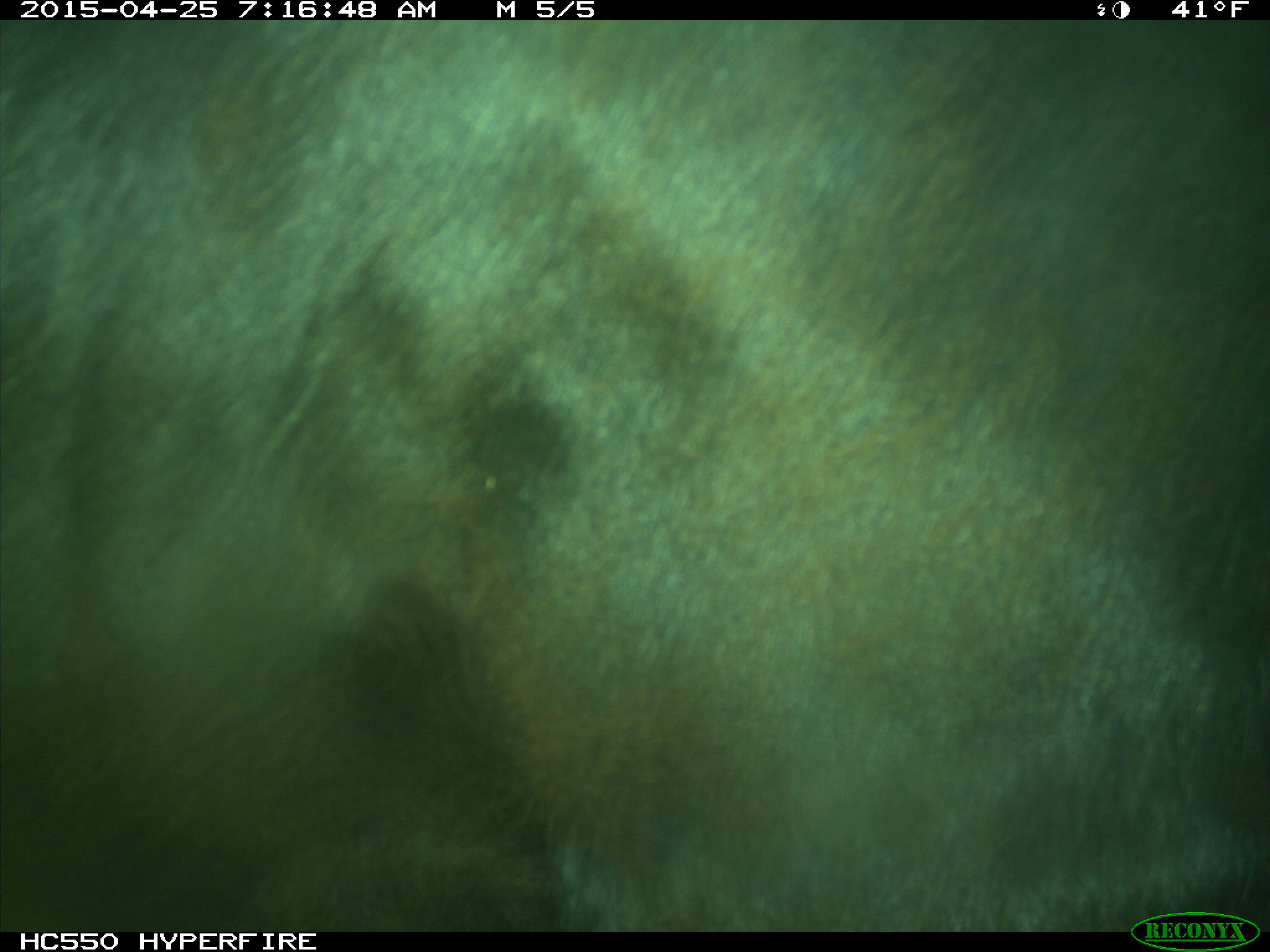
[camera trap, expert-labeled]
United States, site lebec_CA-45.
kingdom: Animalia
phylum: Chordata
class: Mammalia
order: Artiodactyla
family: Bovidae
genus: Bos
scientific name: Bos taurus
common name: domestic cow